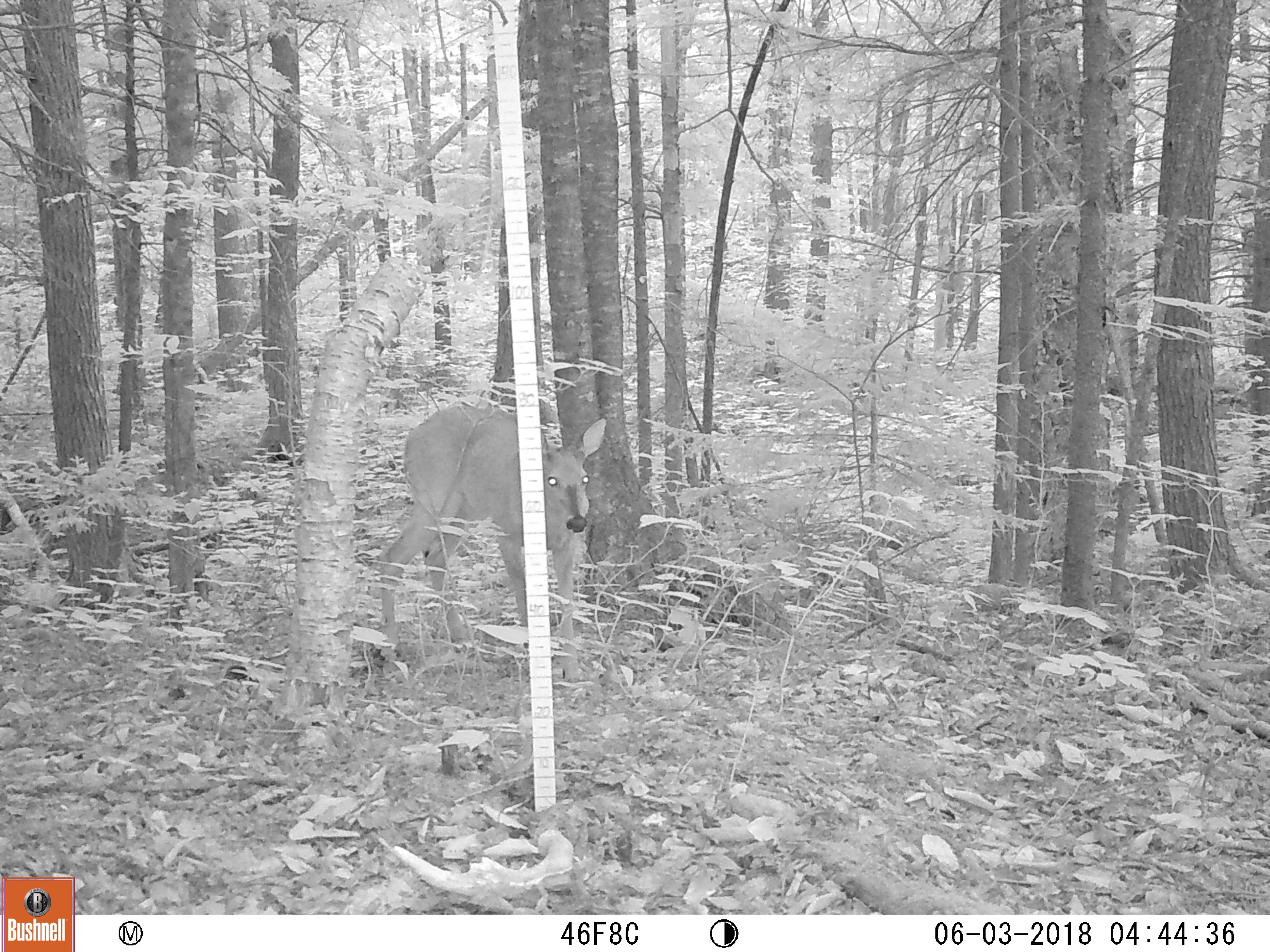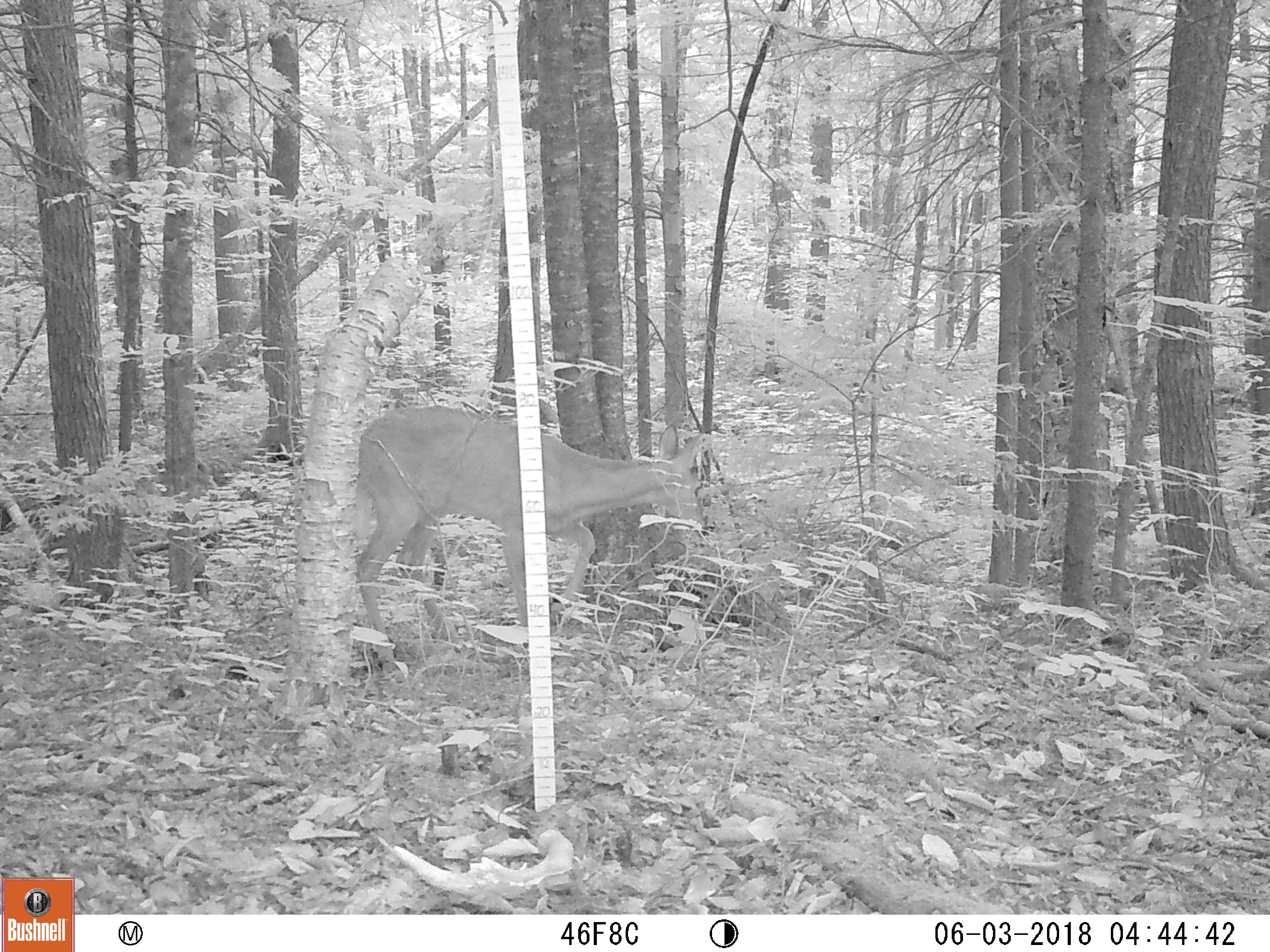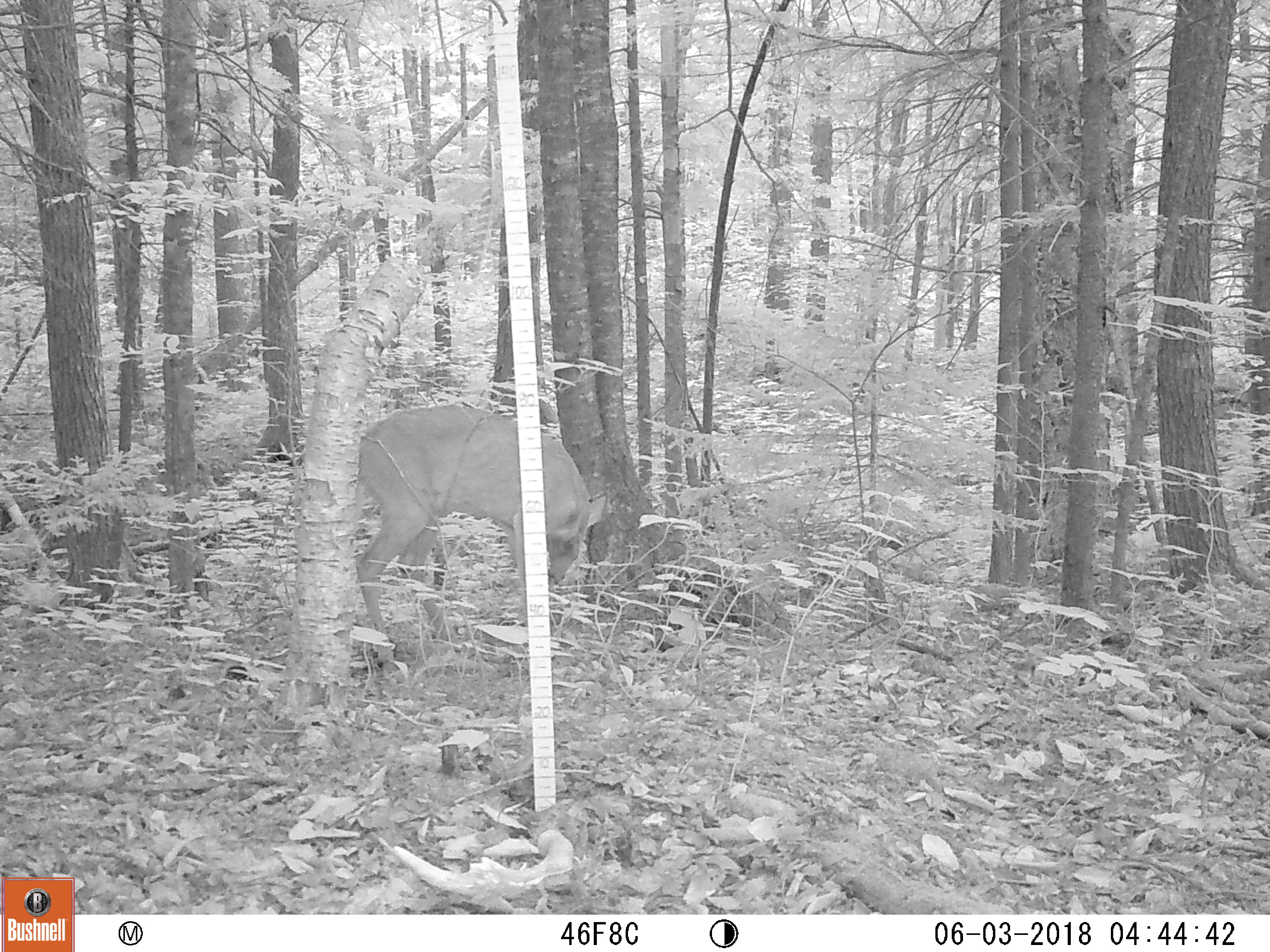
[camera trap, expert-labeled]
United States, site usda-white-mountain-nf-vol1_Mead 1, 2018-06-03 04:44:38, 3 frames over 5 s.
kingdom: Animalia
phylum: Chordata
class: Mammalia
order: Artiodactyla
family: Cervidae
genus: Odocoileus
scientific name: Odocoileus virginianus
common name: white-tailed deer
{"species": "white-tailed deer (Odocoileus virginianus)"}